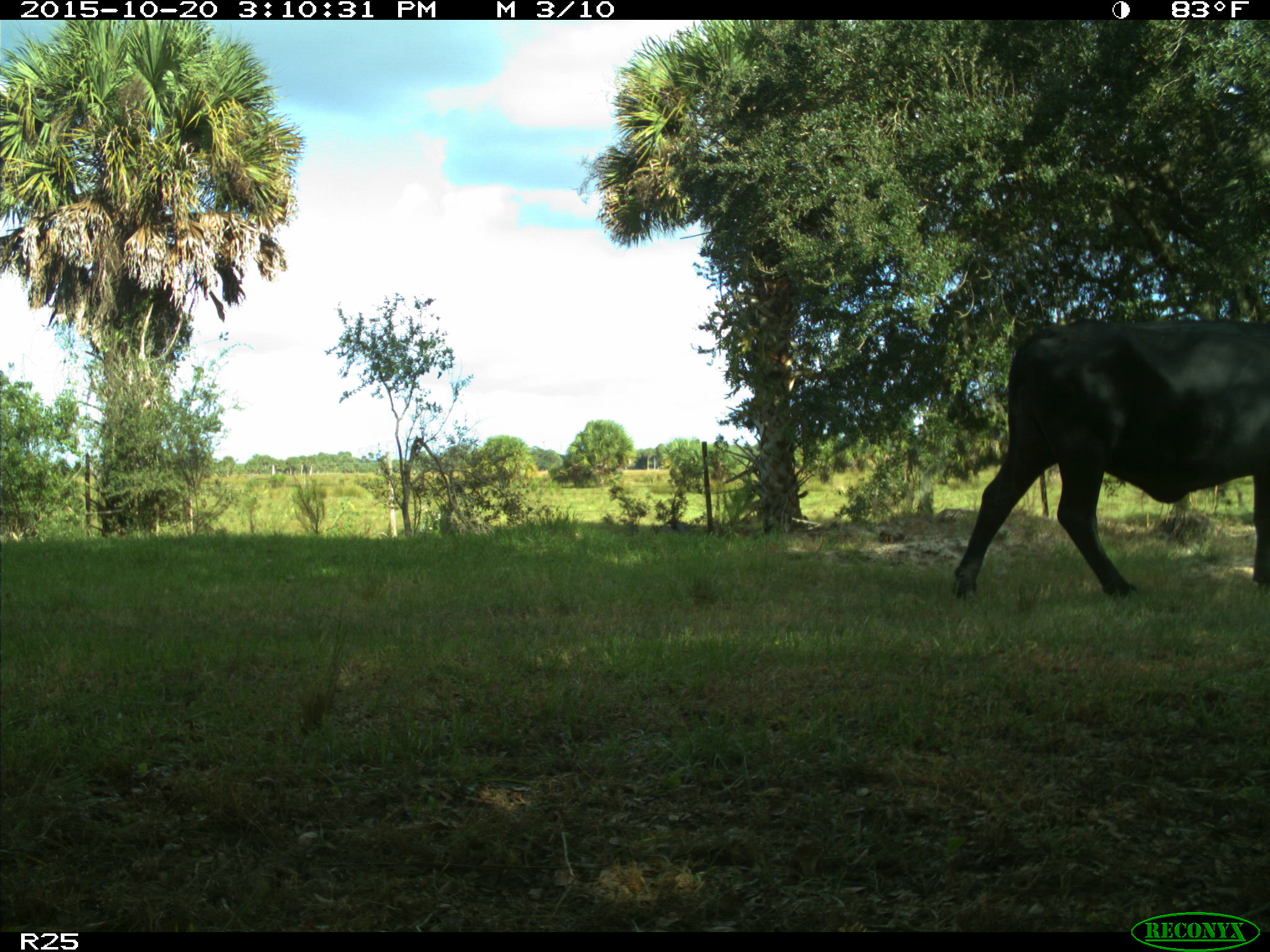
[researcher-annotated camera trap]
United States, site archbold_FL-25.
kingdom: Animalia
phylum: Chordata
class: Mammalia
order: Artiodactyla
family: Bovidae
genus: Bos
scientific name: Bos taurus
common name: domestic cow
Bos taurus (domestic cow).